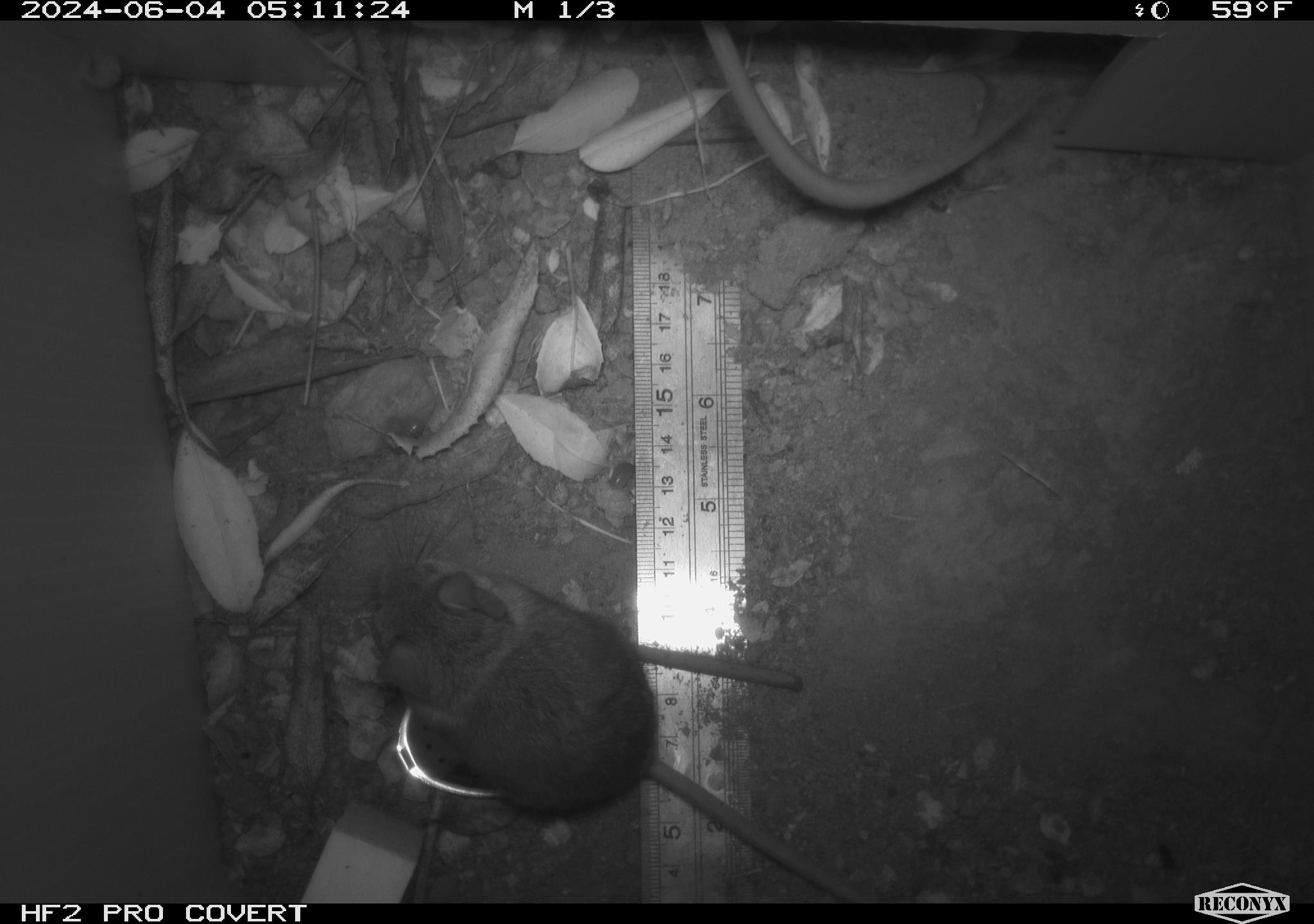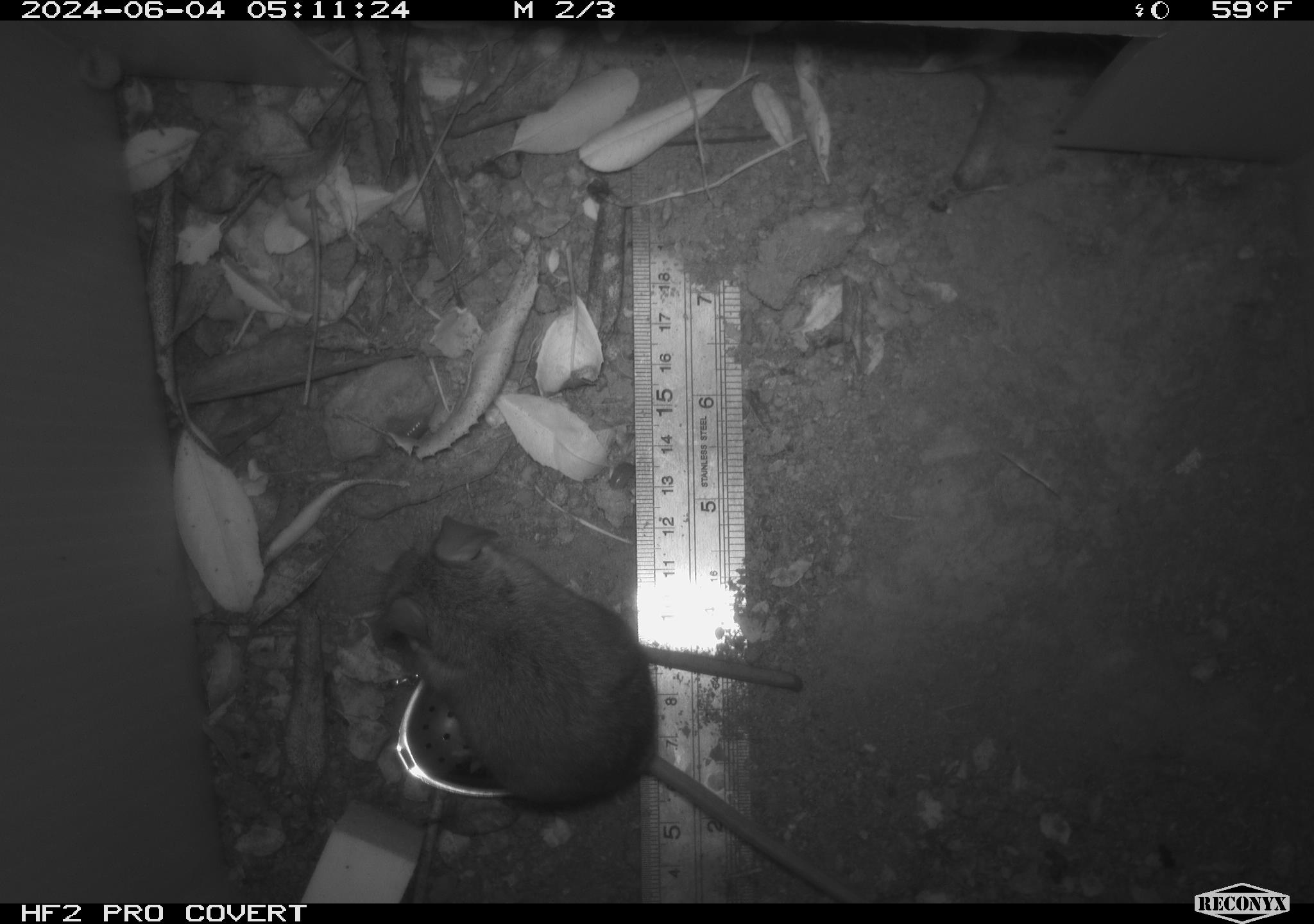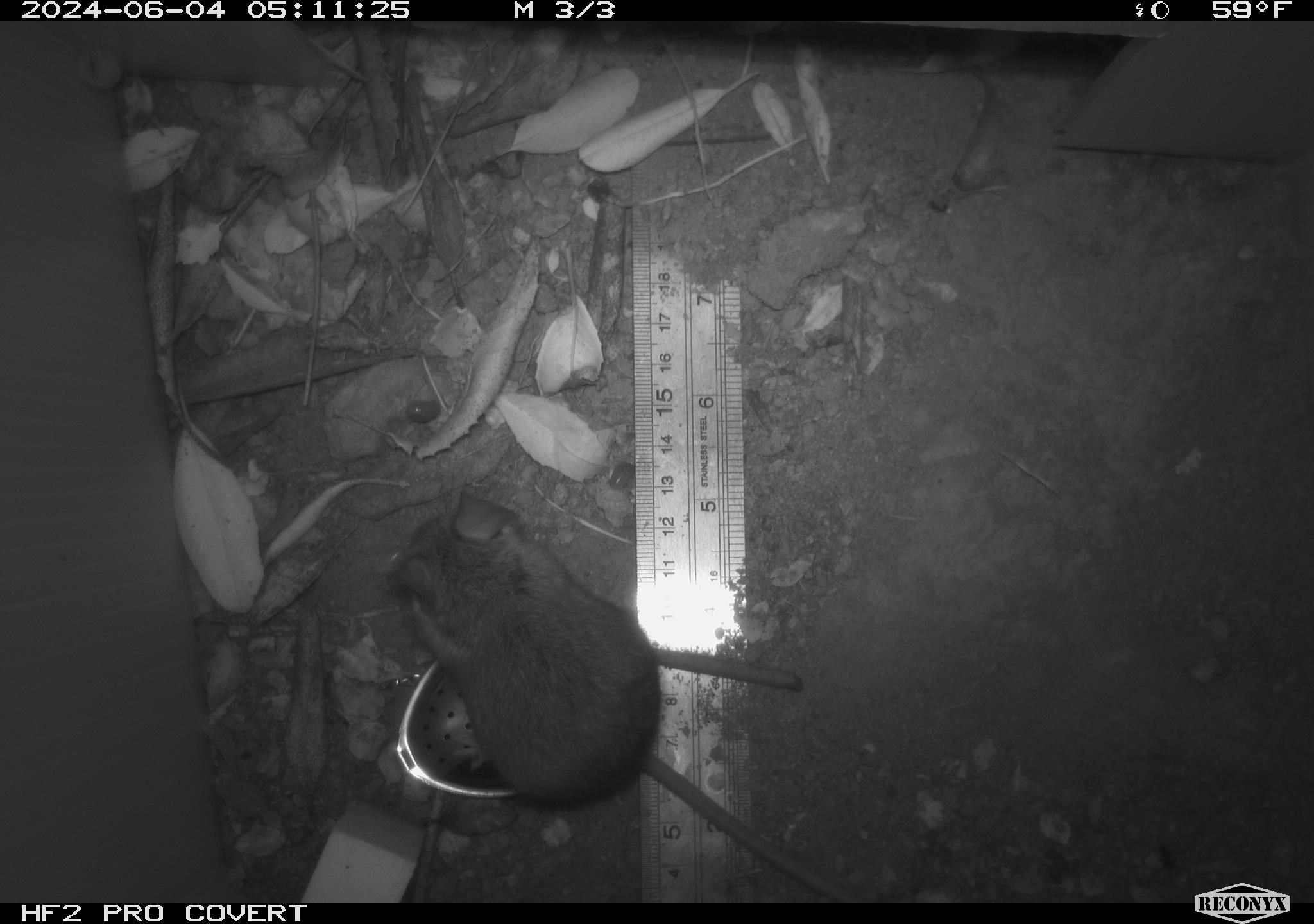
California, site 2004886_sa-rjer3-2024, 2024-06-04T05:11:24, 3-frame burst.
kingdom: Animalia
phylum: Chordata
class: Mammalia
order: Rodentia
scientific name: Rodentia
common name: mouse species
Mouse species (Rodentia).